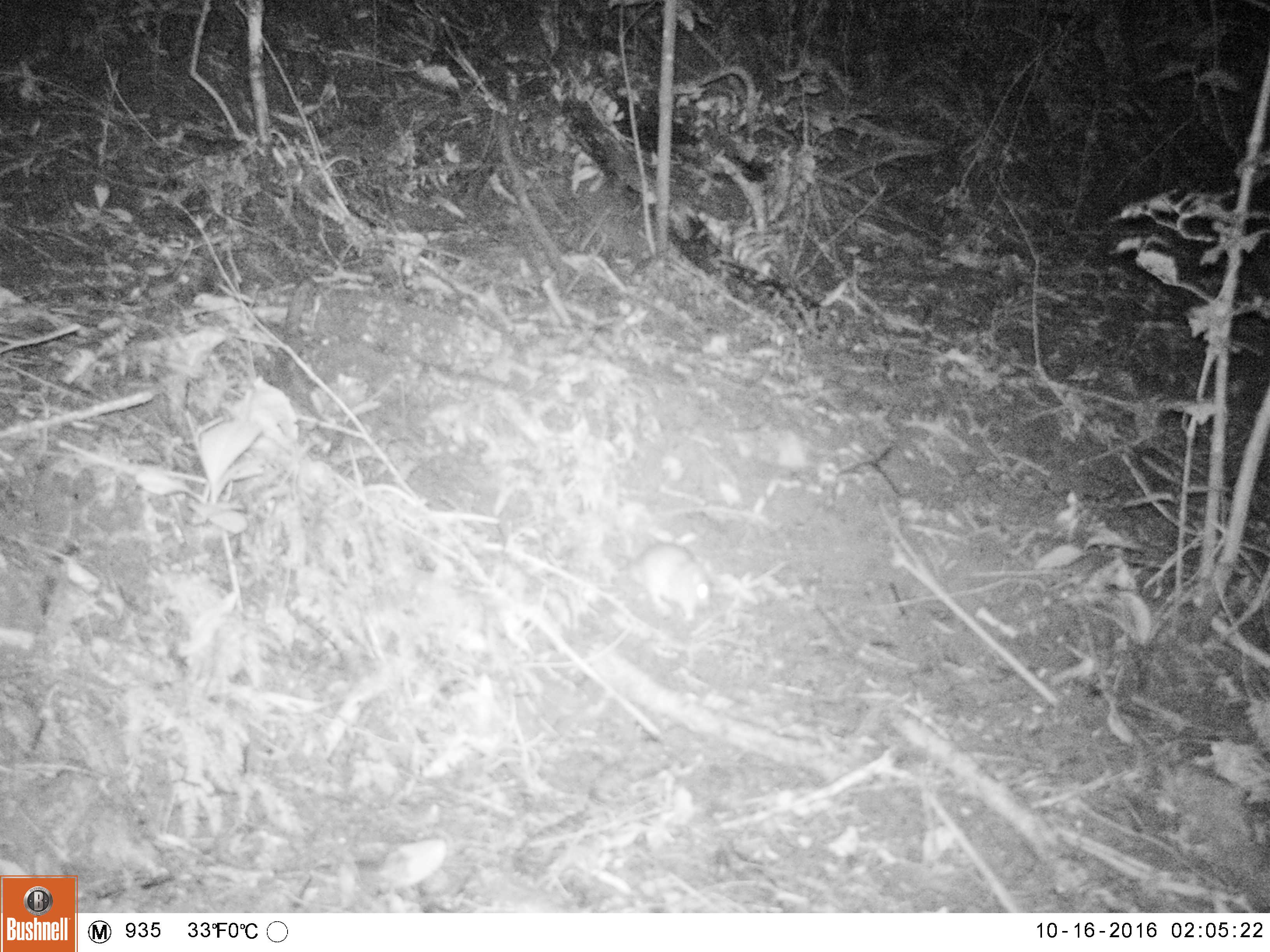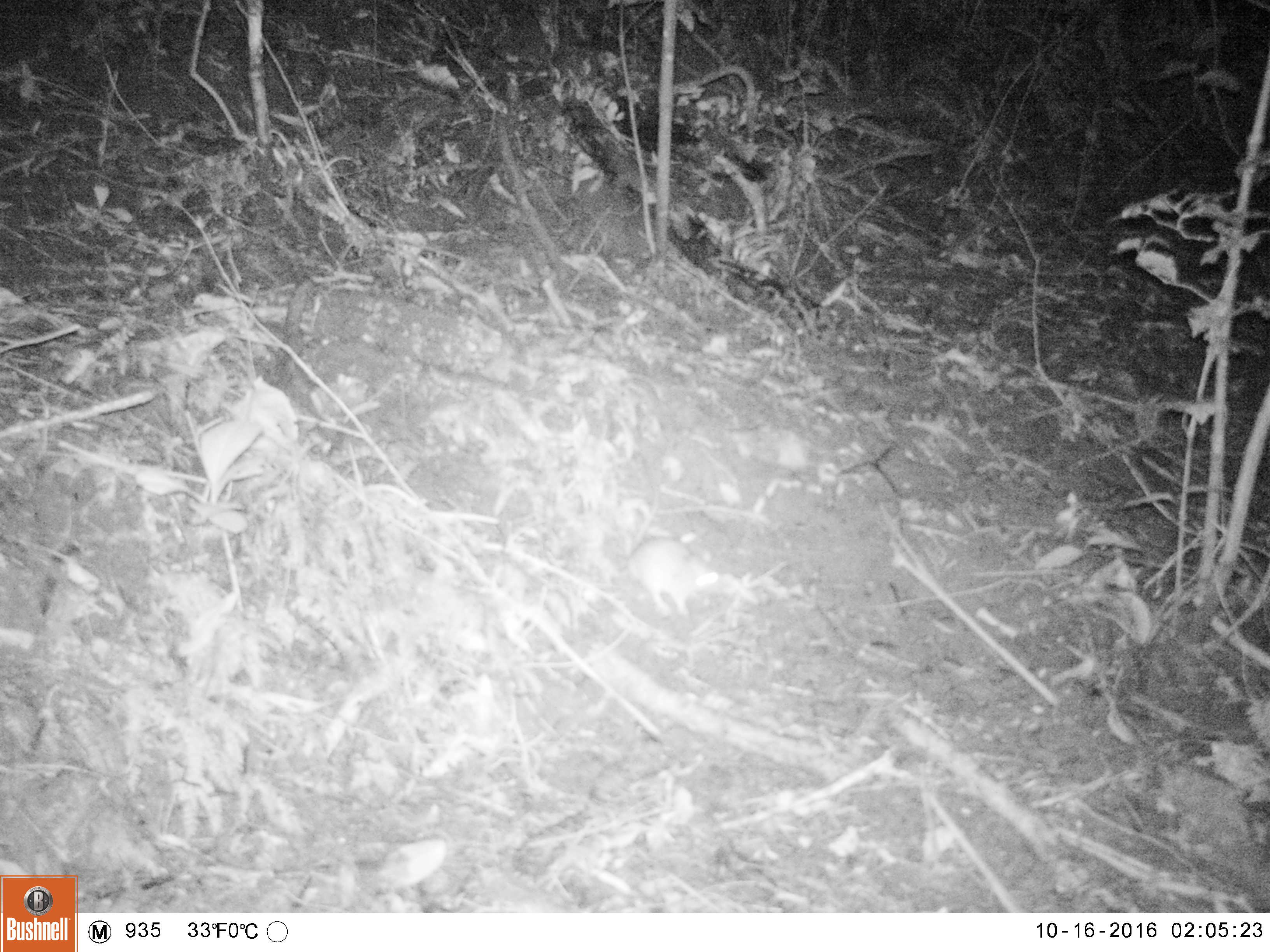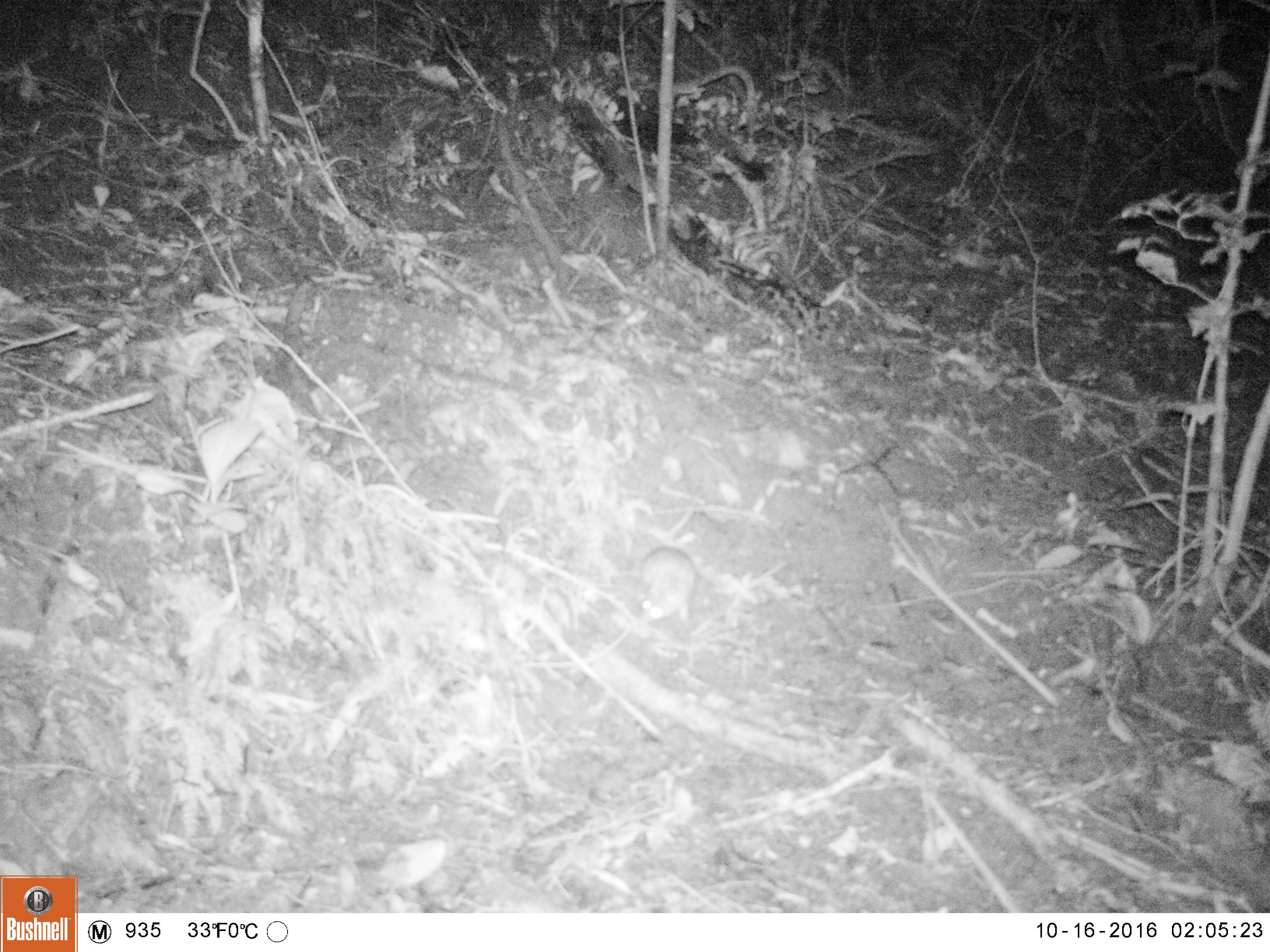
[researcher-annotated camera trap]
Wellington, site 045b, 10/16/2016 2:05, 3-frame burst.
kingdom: Animalia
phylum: Chordata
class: Mammalia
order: Rodentia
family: Muridae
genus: Rattus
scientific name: Rattus rattus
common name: ship rat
Ship rat (Rattus rattus).